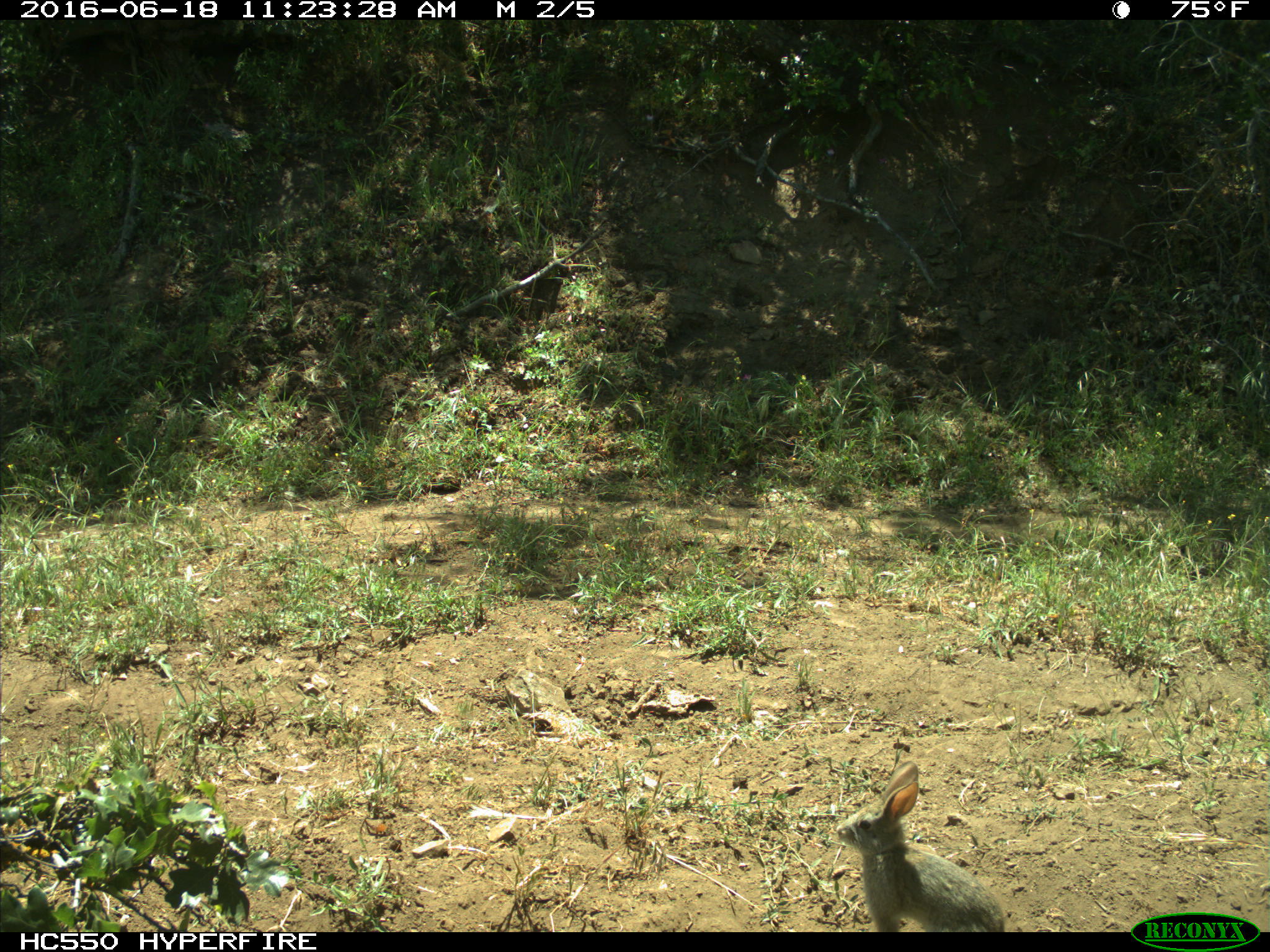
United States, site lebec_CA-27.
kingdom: Animalia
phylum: Chordata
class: Mammalia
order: Lagomorpha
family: Leporidae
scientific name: Leporidae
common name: rabbits and hares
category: unidentified rabbit